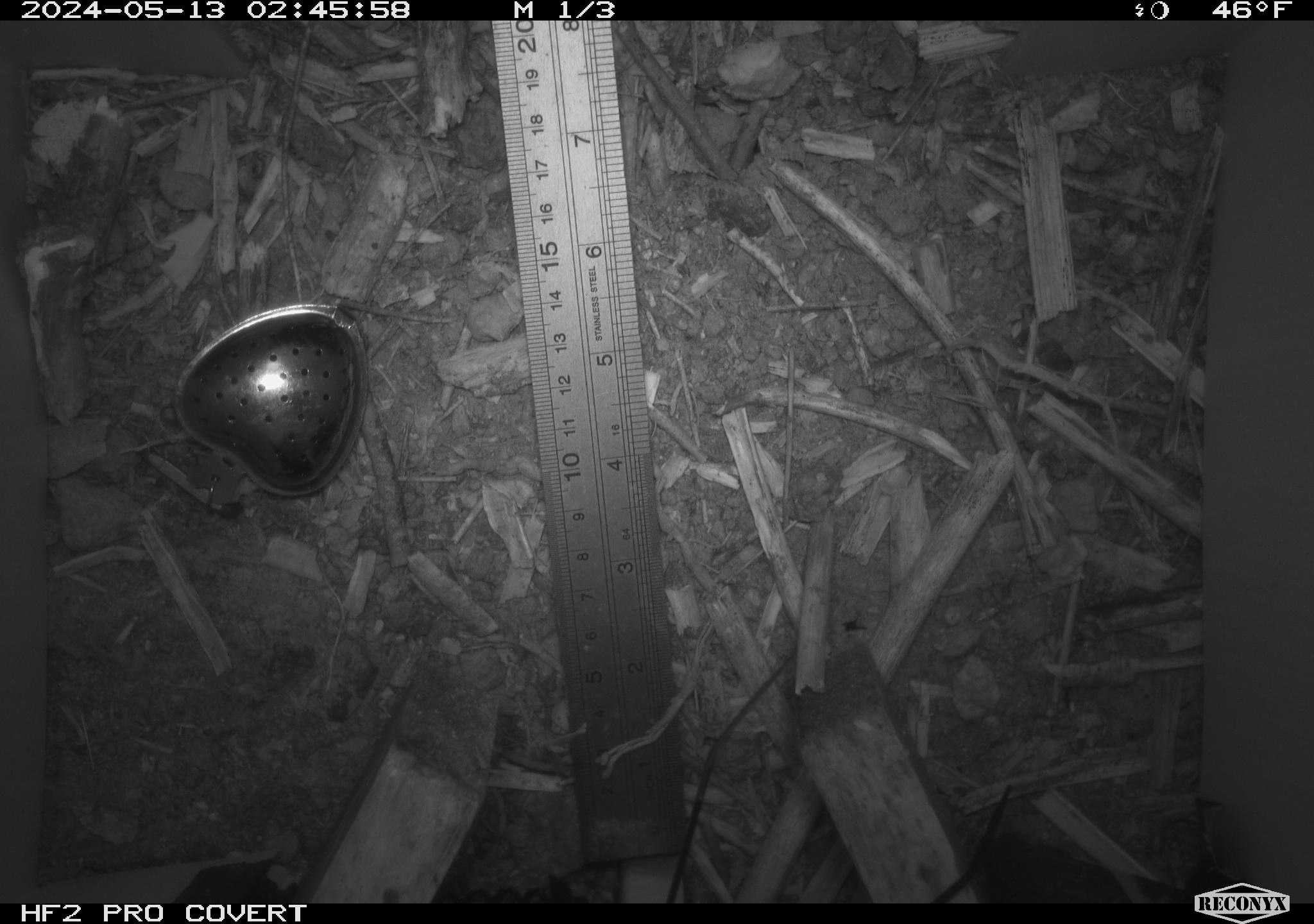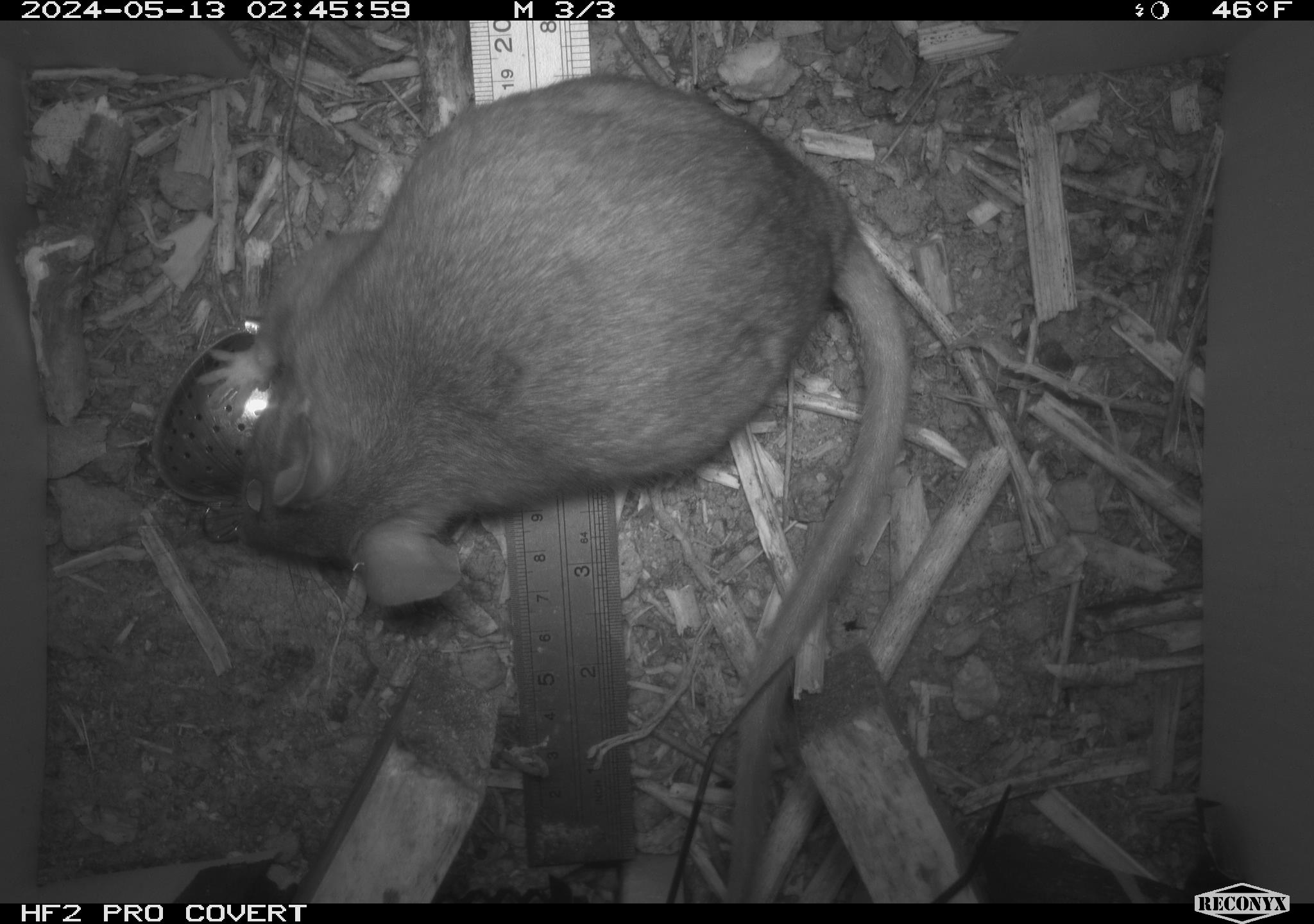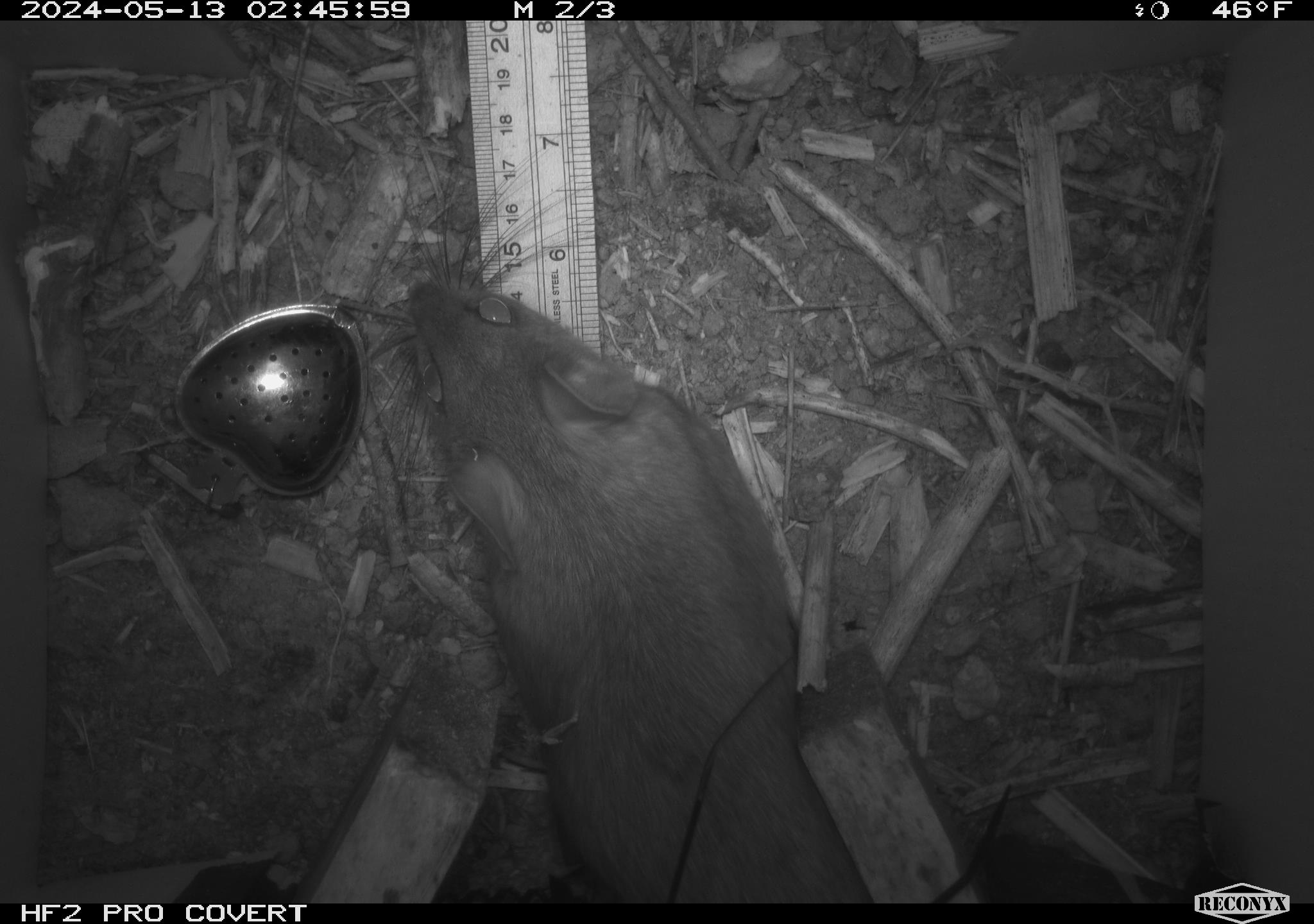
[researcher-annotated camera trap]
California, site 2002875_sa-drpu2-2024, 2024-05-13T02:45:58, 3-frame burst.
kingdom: Animalia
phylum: Chordata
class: Mammalia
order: Rodentia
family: Cricetidae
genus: Neotoma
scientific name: Neotoma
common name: pack rat or woodrat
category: neotoma species